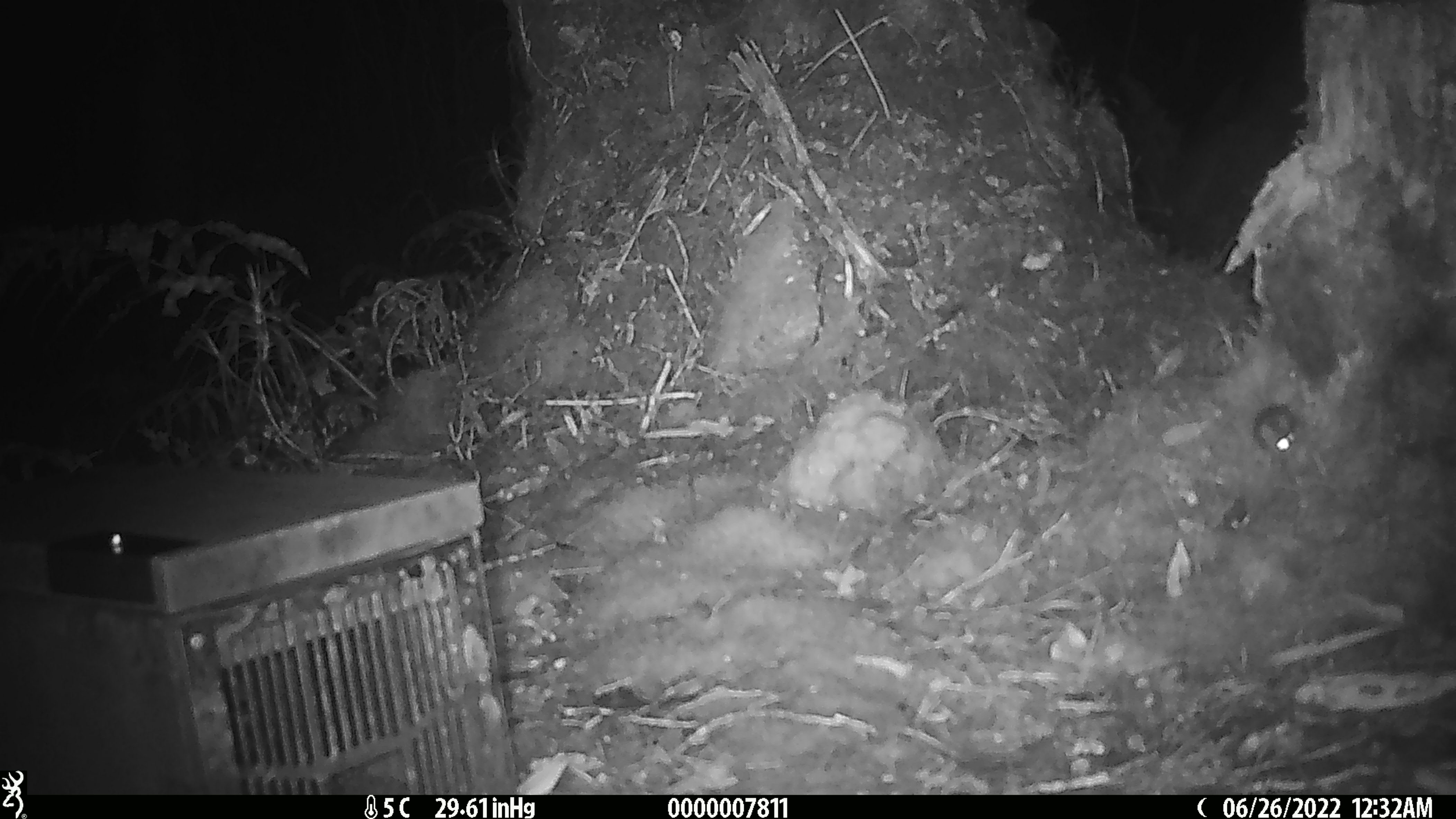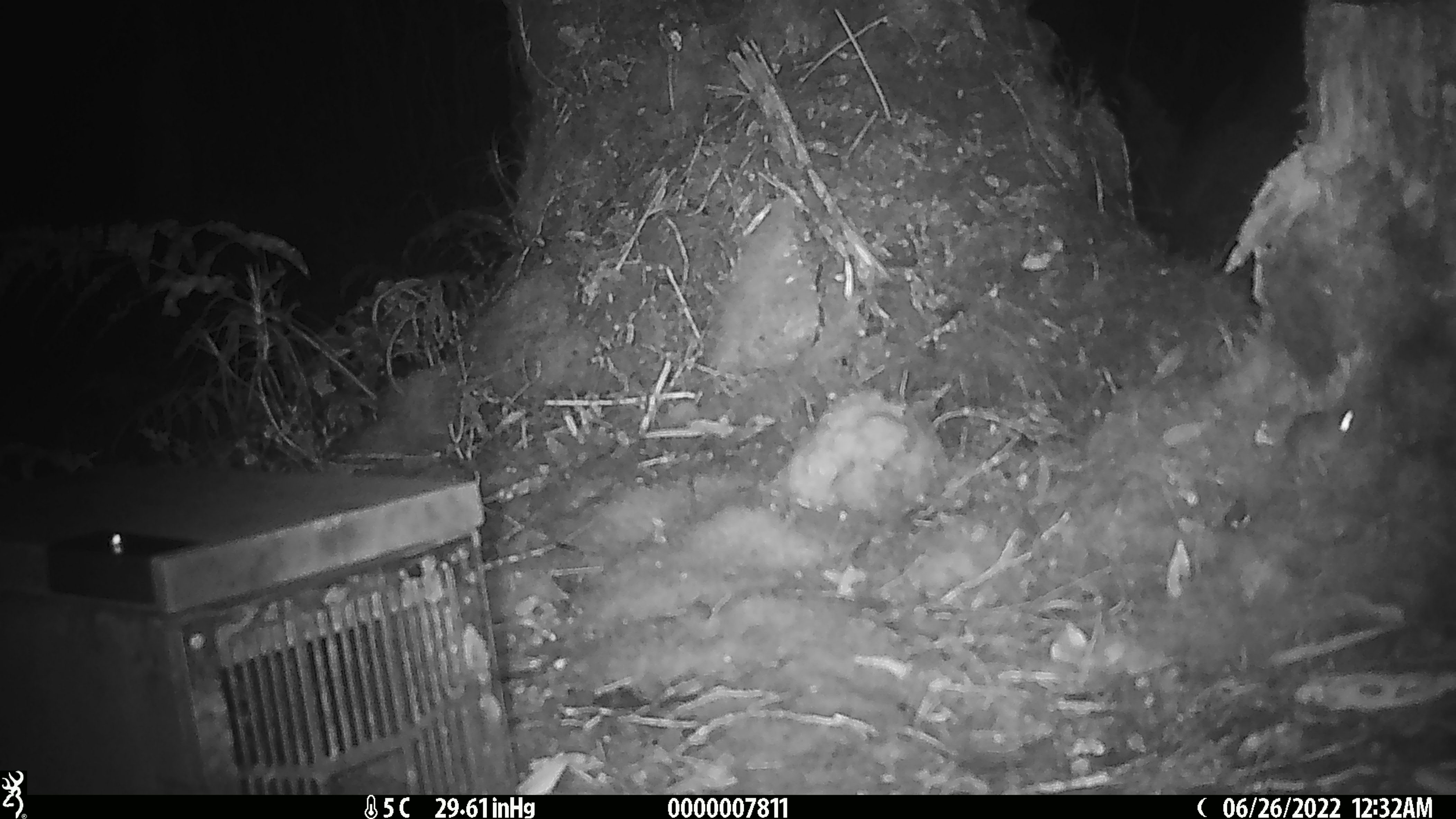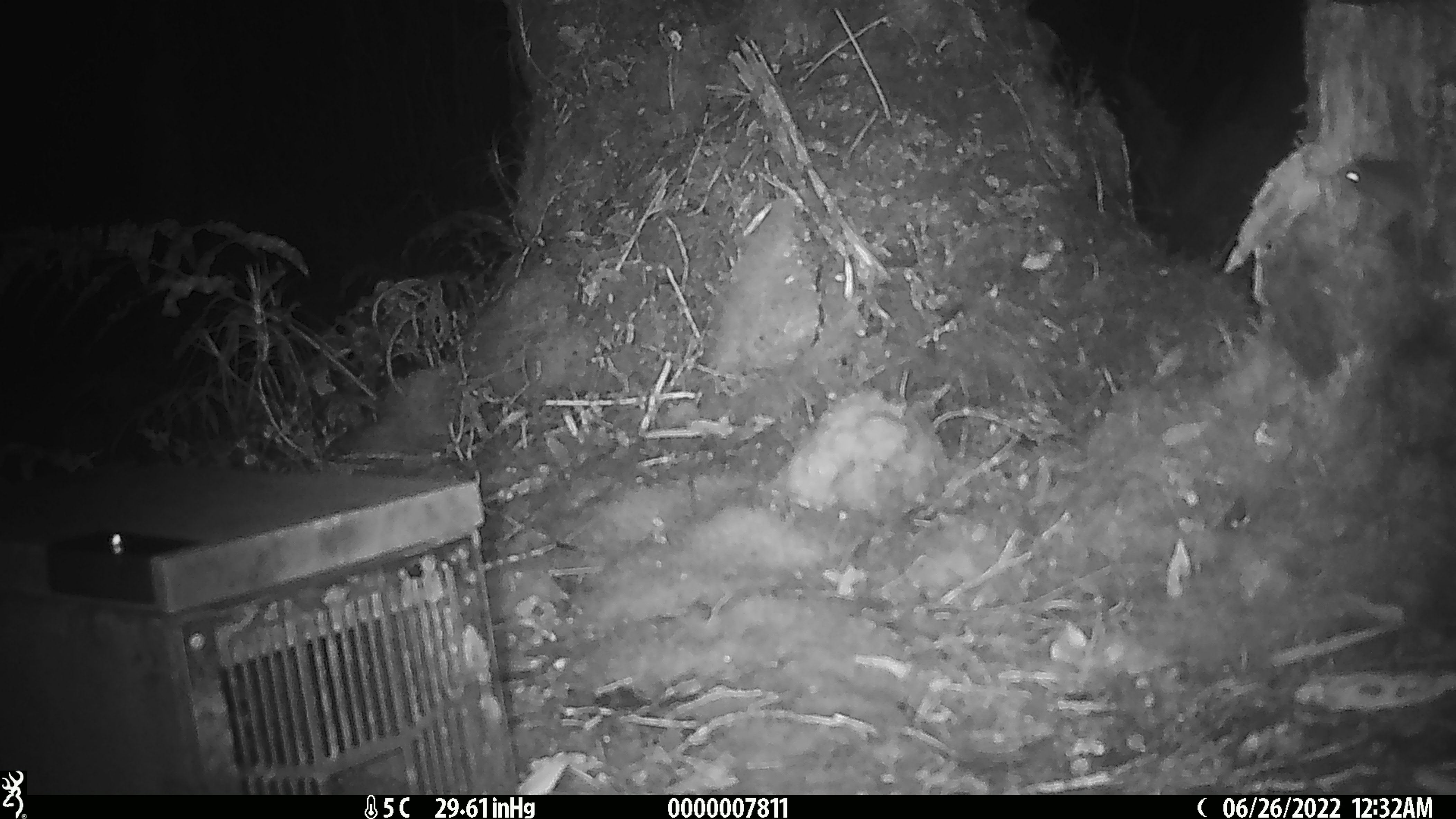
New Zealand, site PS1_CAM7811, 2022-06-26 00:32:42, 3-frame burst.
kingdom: Animalia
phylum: Chordata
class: Mammalia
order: Rodentia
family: Muridae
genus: Mus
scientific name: Mus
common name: mouse